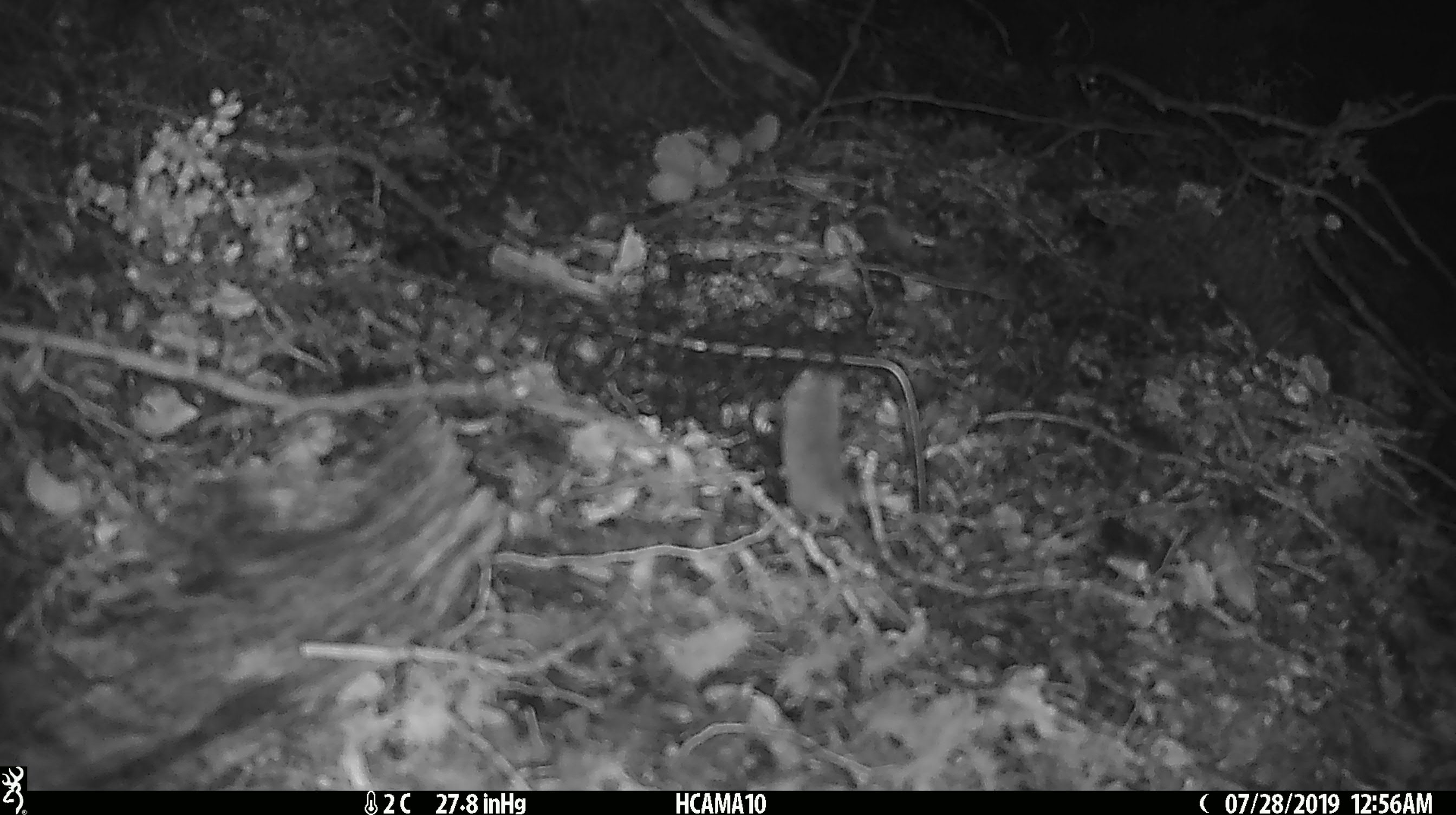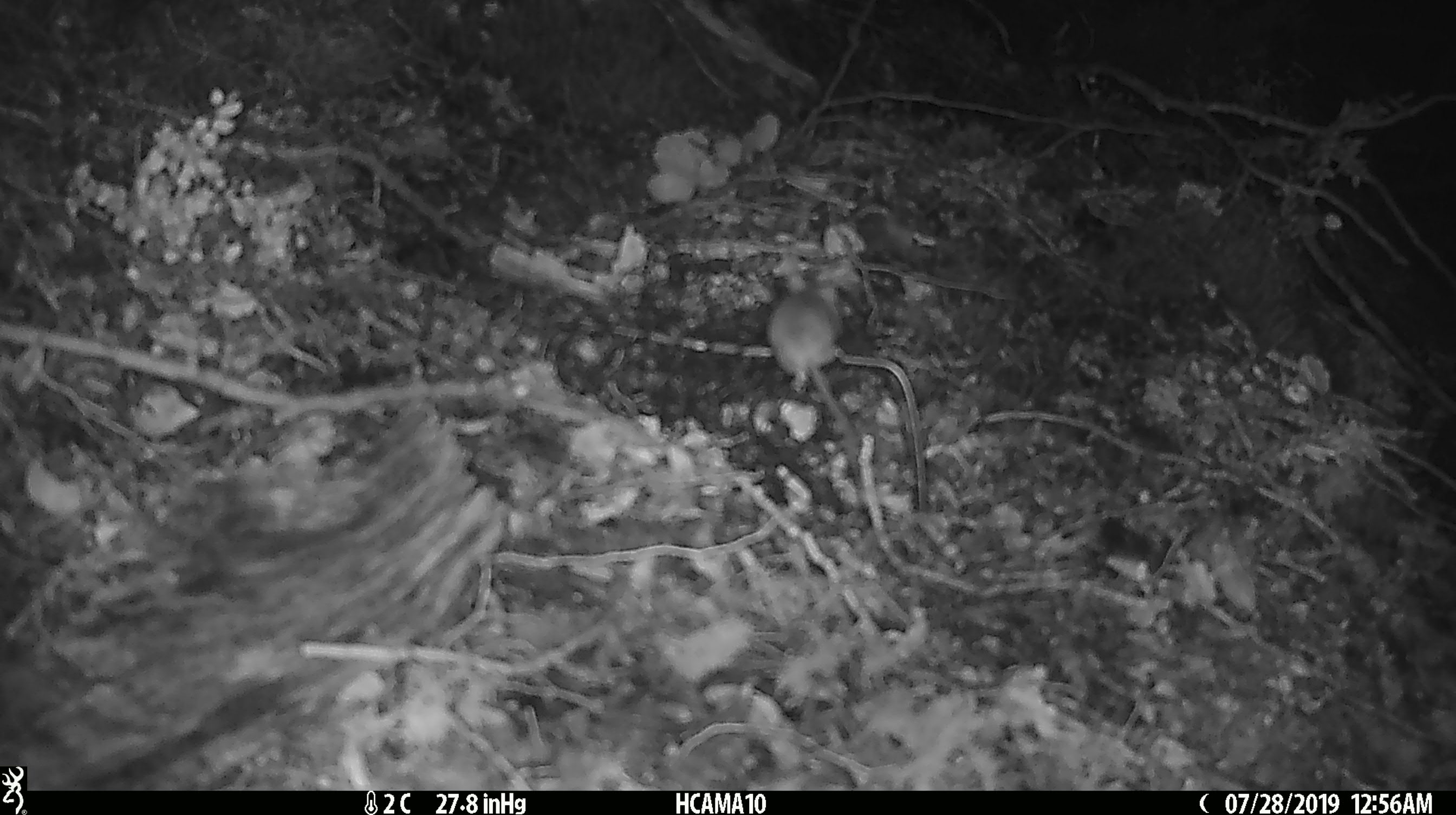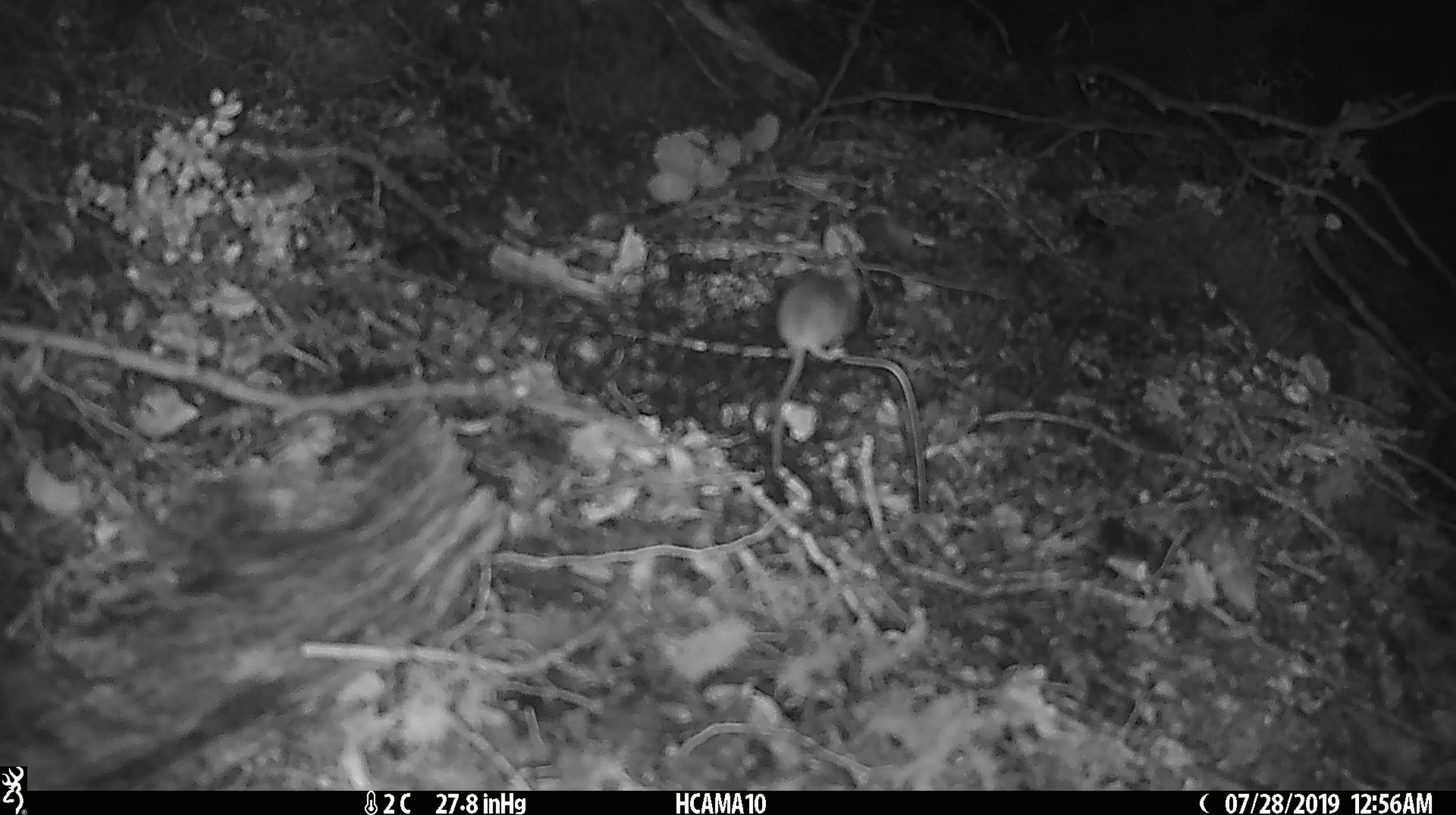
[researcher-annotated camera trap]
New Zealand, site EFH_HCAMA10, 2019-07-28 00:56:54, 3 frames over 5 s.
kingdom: Animalia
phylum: Chordata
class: Mammalia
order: Rodentia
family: Muridae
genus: Mus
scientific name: Mus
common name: mouse